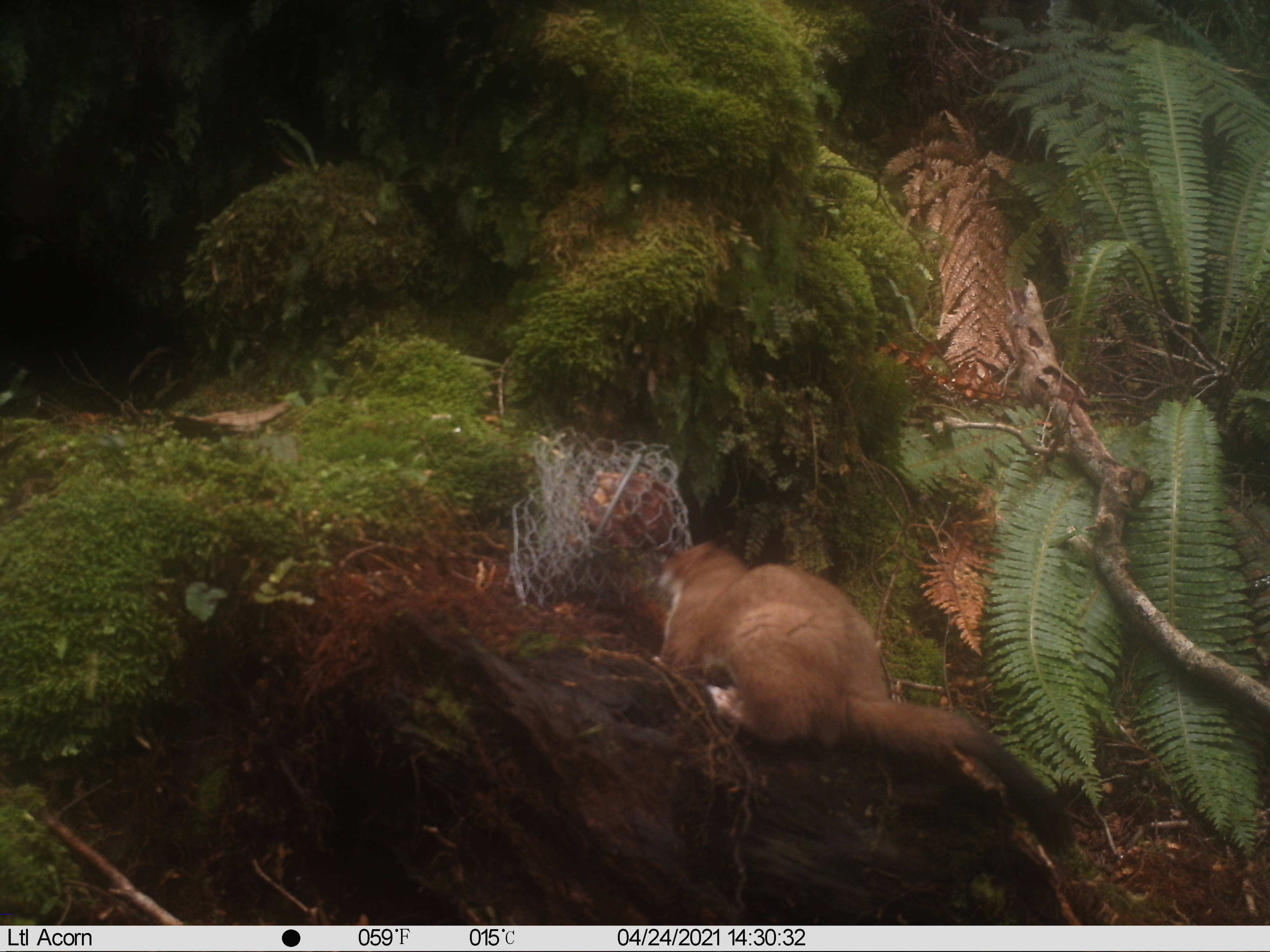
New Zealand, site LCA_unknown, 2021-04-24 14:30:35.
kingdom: Animalia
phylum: Chordata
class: Mammalia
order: Carnivora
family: Mustelidae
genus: Mustela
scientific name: Mustela erminea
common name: stoat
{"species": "stoat (Mustela erminea)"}